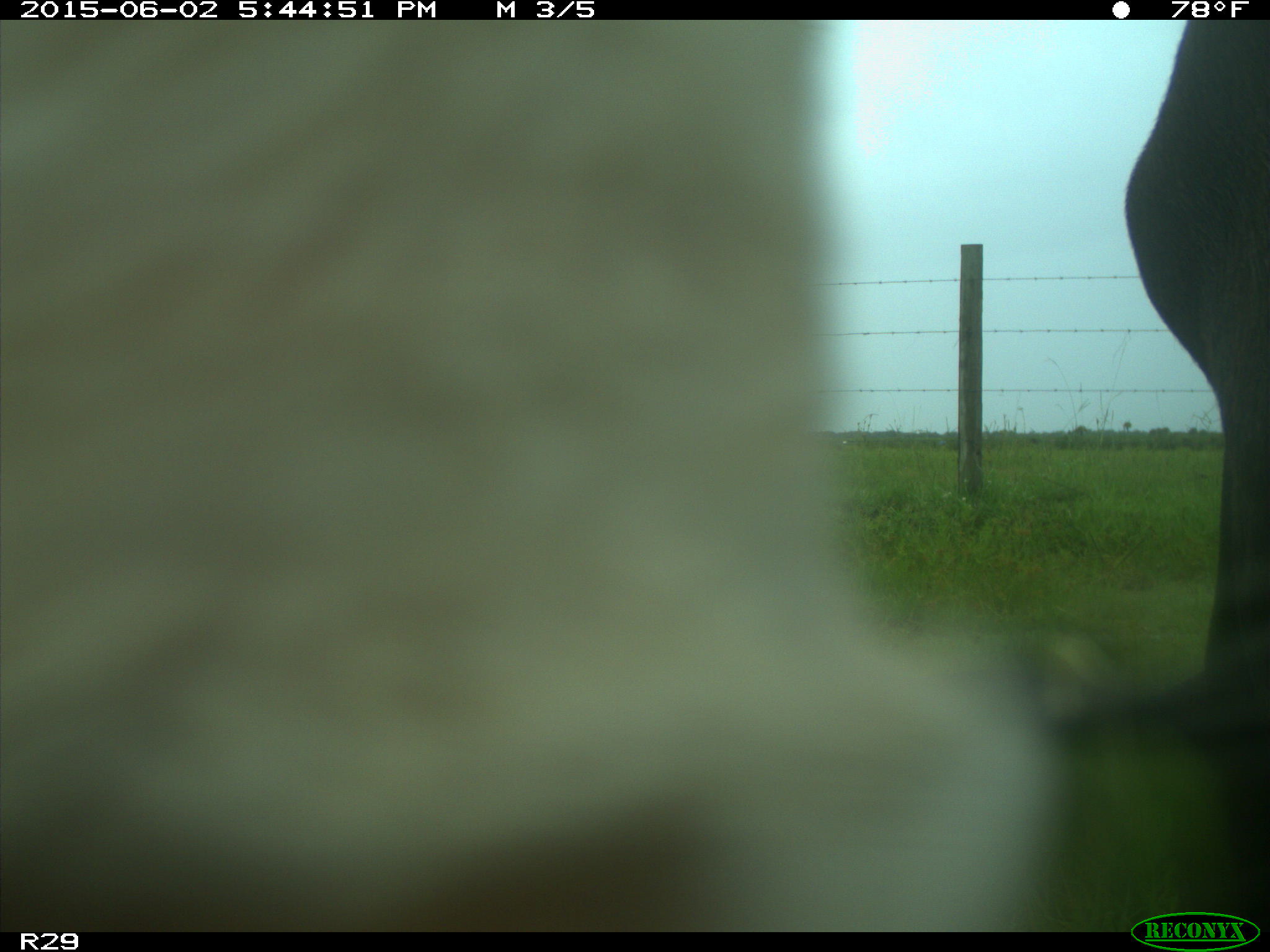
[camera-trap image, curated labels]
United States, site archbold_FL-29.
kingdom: Animalia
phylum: Chordata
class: Mammalia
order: Artiodactyla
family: Bovidae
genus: Bos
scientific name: Bos taurus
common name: domestic cow